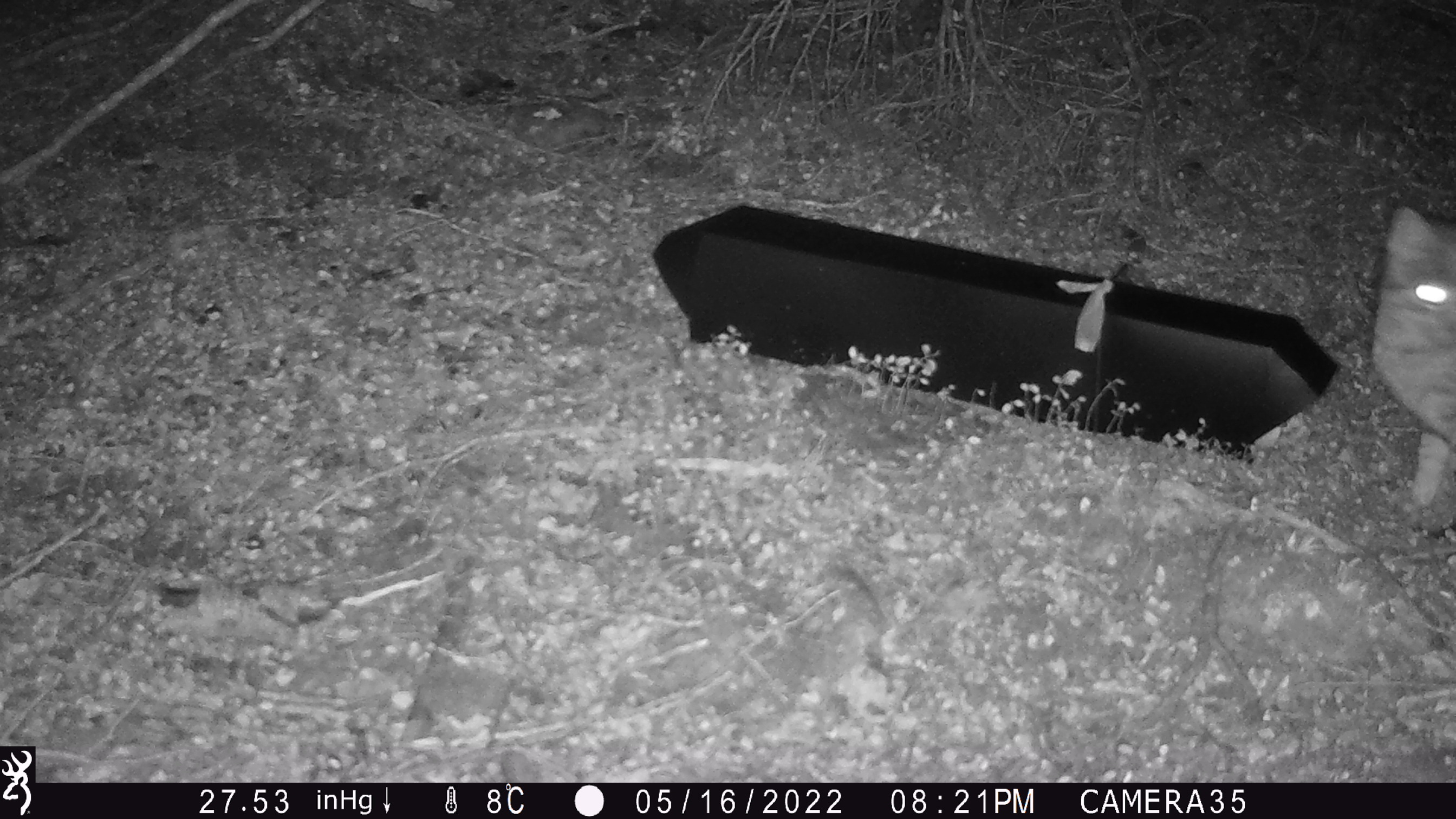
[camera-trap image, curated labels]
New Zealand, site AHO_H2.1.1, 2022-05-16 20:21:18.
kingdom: Animalia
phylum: Chordata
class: Mammalia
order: Carnivora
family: Felidae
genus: Felis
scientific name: Felis catus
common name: domestic cat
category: cat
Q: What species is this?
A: Cat (domestic cat) (Felis catus).